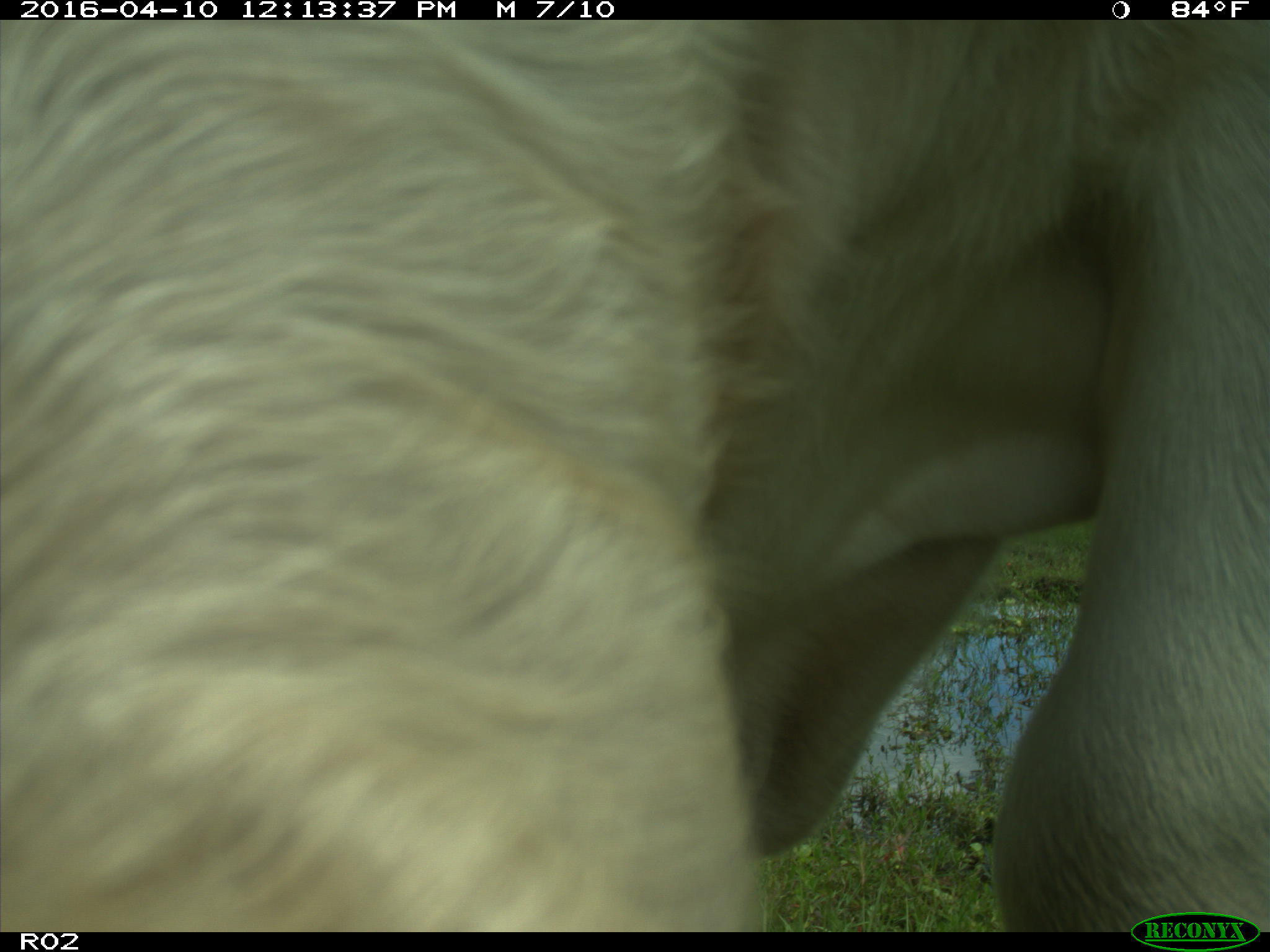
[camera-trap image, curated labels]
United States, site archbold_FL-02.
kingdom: Animalia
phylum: Chordata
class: Mammalia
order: Artiodactyla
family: Bovidae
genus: Bos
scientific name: Bos taurus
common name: domestic cow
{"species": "Bos taurus (domestic cow)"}